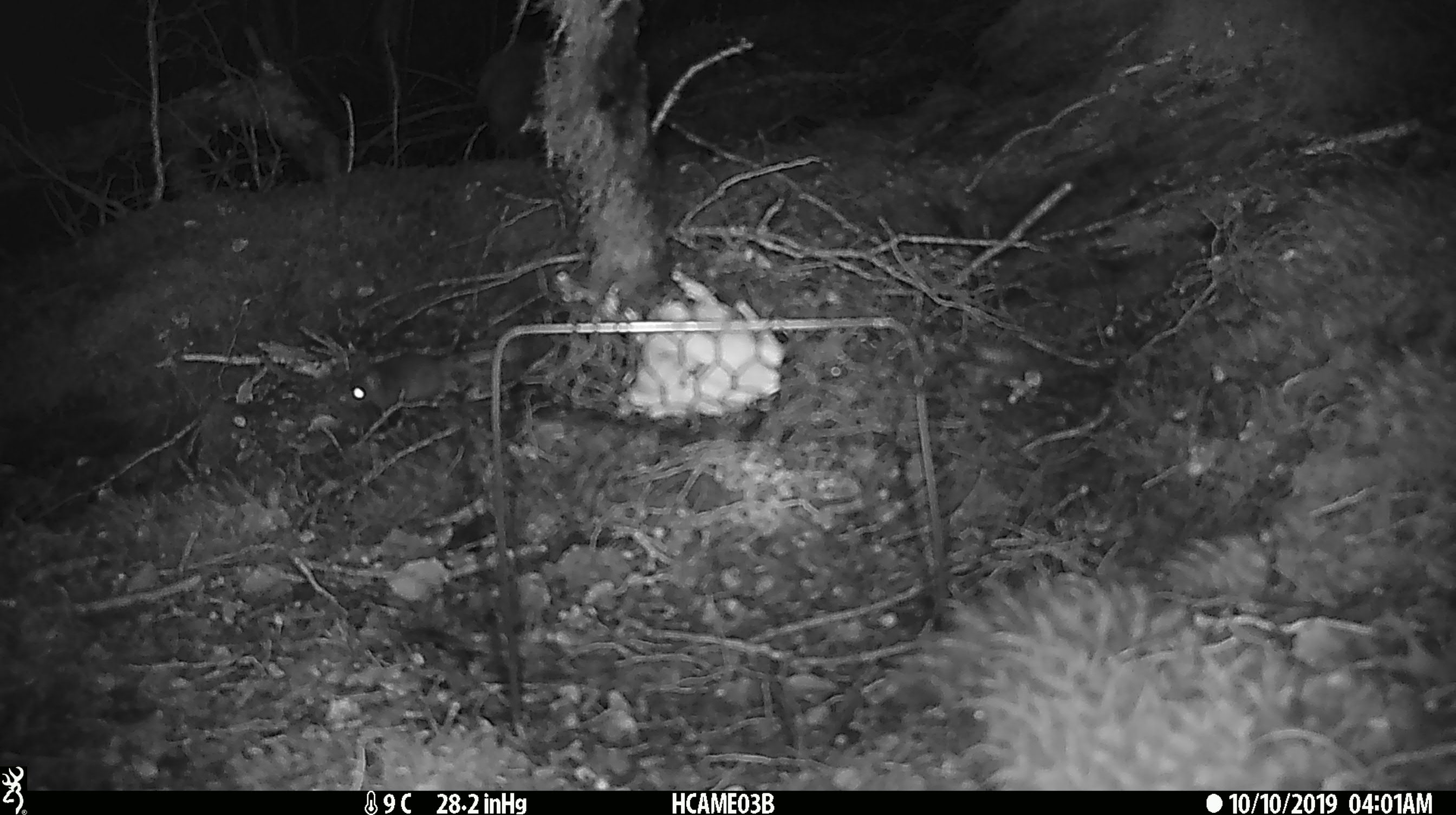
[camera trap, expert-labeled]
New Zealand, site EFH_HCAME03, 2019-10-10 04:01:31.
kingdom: Animalia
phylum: Chordata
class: Mammalia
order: Rodentia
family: Muridae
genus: Mus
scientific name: Mus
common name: mouse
Mouse (Mus).